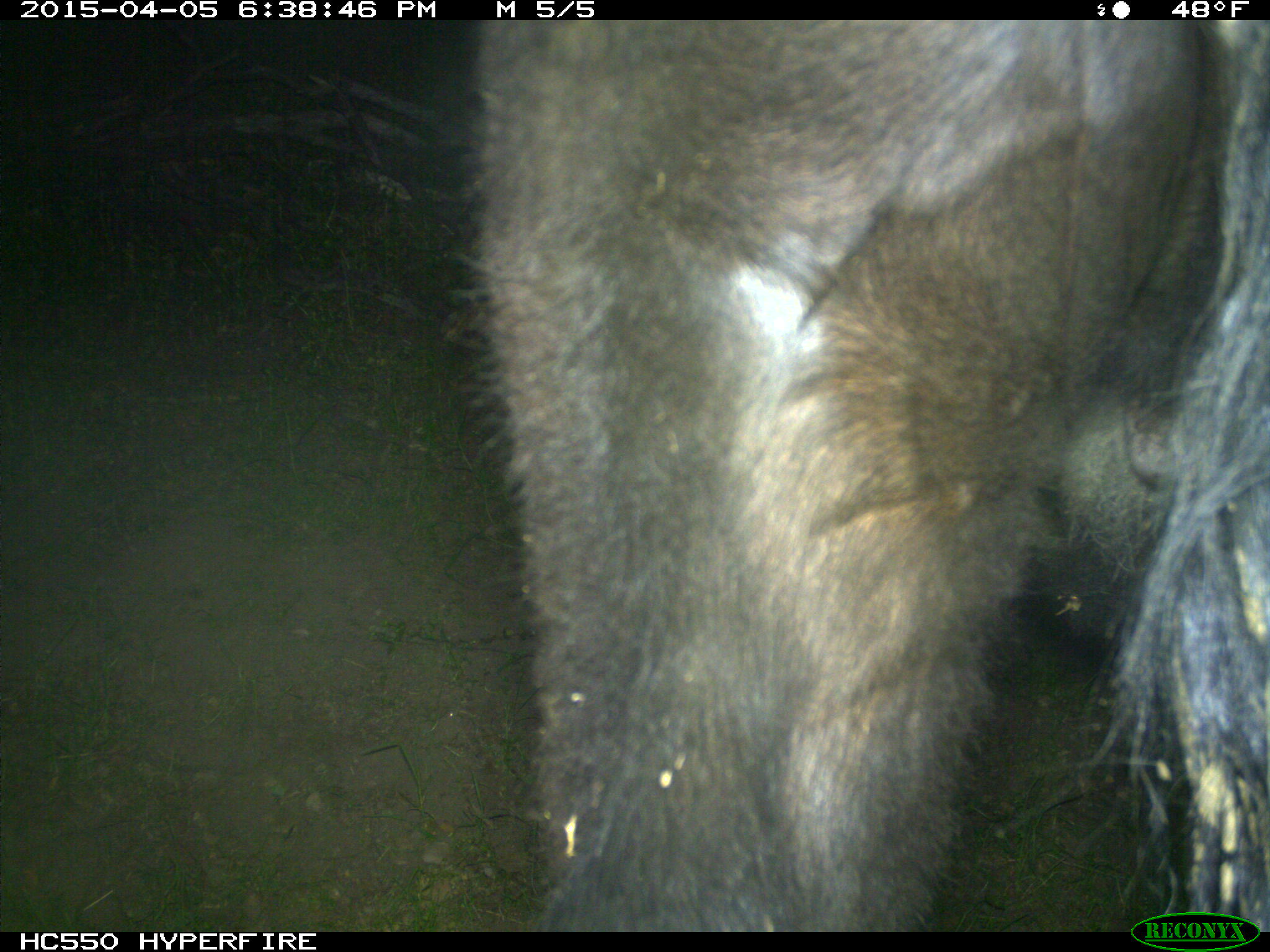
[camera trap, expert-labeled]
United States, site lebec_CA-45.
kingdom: Animalia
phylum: Chordata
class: Mammalia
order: Artiodactyla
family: Bovidae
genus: Bos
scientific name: Bos taurus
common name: domestic cow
Bos taurus (domestic cow).